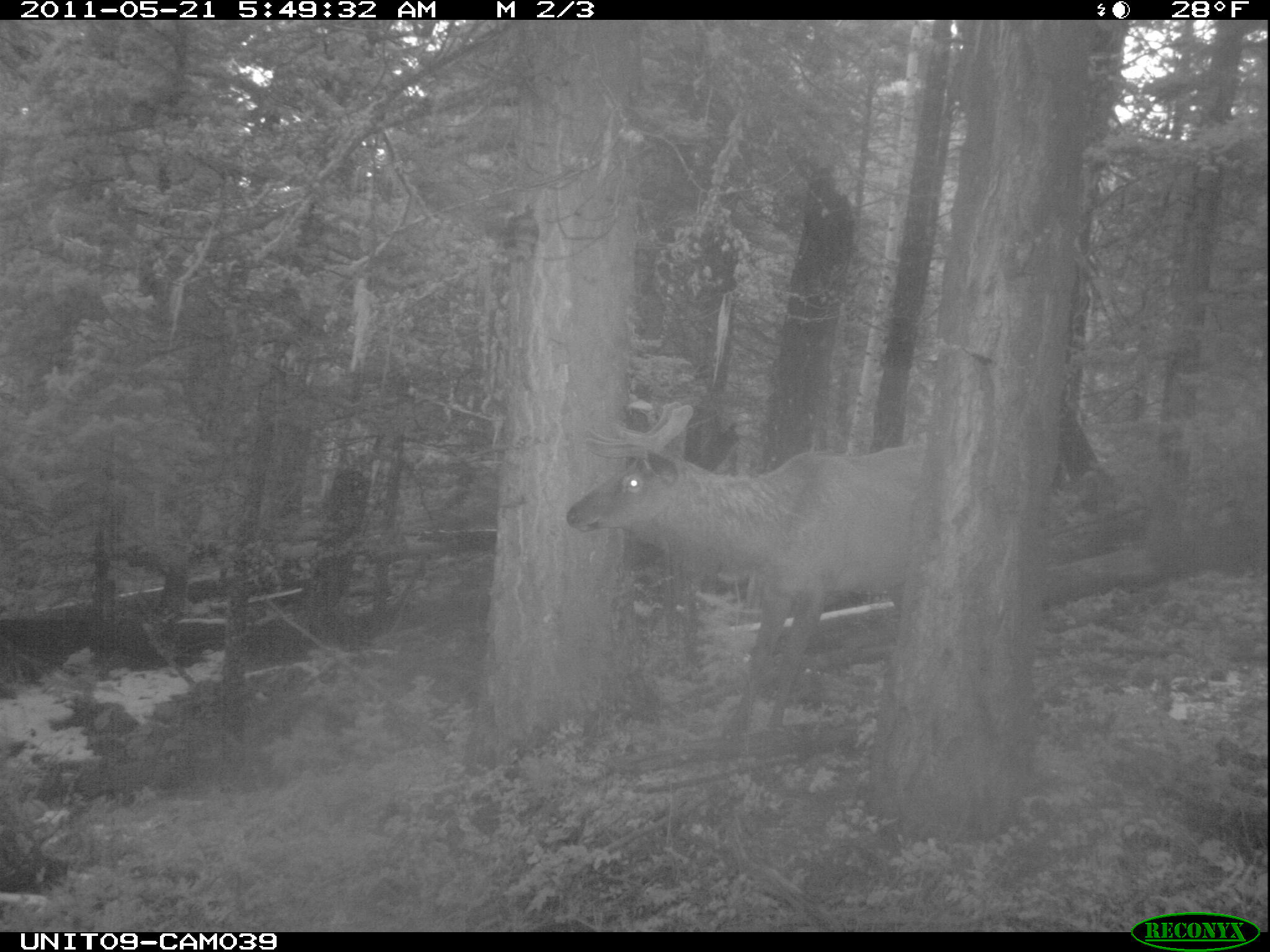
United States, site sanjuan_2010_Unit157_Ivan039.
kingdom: Animalia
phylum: Chordata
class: Mammalia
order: Artiodactyla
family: Cervidae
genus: Cervus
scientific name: Cervus elaphus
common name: red deer